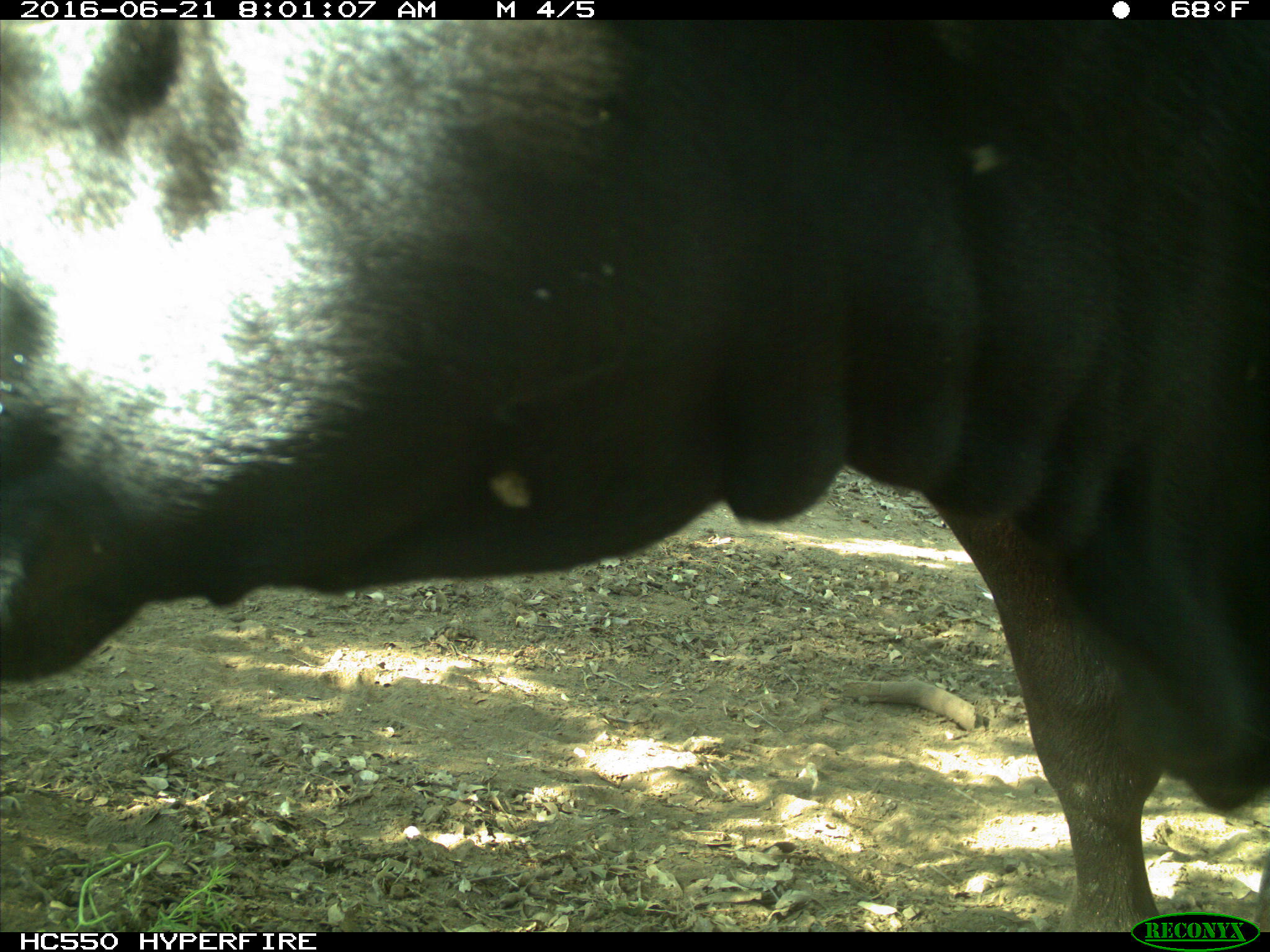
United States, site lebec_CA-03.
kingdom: Animalia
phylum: Chordata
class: Mammalia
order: Artiodactyla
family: Bovidae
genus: Bos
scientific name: Bos taurus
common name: domestic cow